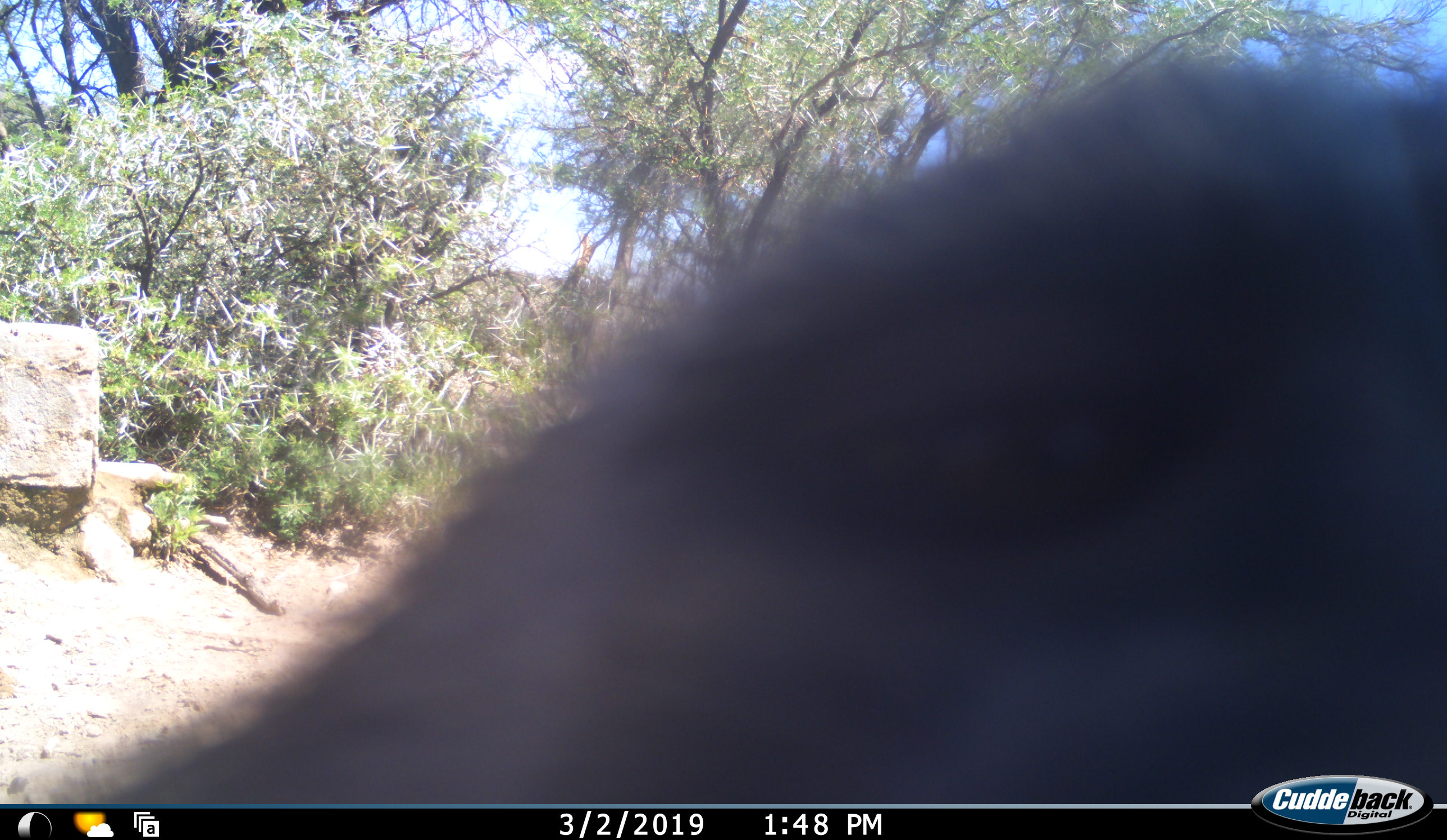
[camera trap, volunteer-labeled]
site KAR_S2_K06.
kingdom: Animalia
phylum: Chordata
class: Mammalia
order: Primates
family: Cercopithecidae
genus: Papio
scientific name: Papio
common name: baboon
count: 1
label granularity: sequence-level